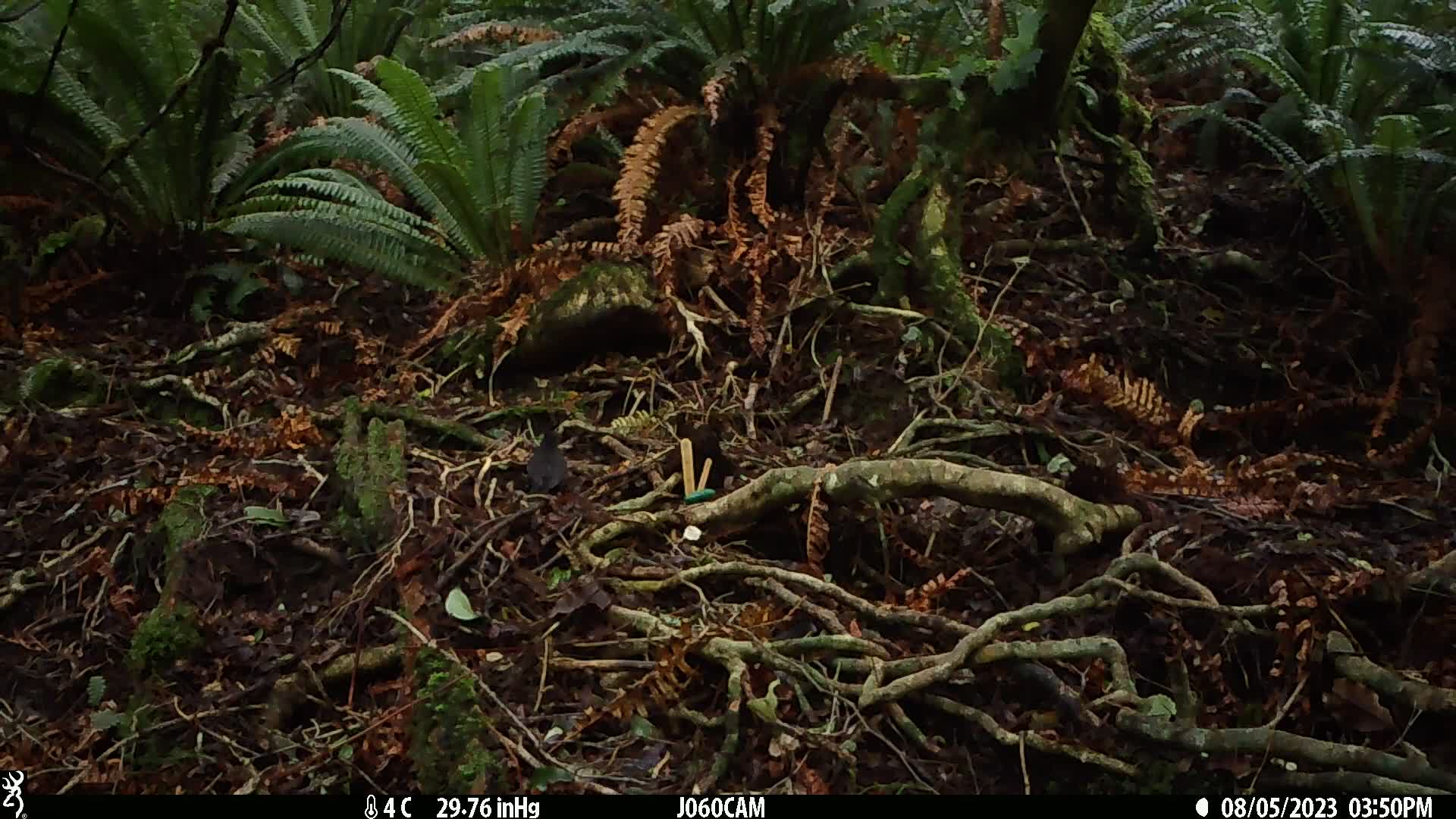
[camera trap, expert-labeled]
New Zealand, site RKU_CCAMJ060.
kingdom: Animalia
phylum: Chordata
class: Aves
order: Passeriformes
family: Turdidae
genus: Turdus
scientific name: Turdus merula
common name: eurasian blackbird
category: blackbird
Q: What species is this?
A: Blackbird (eurasian blackbird) (Turdus merula).